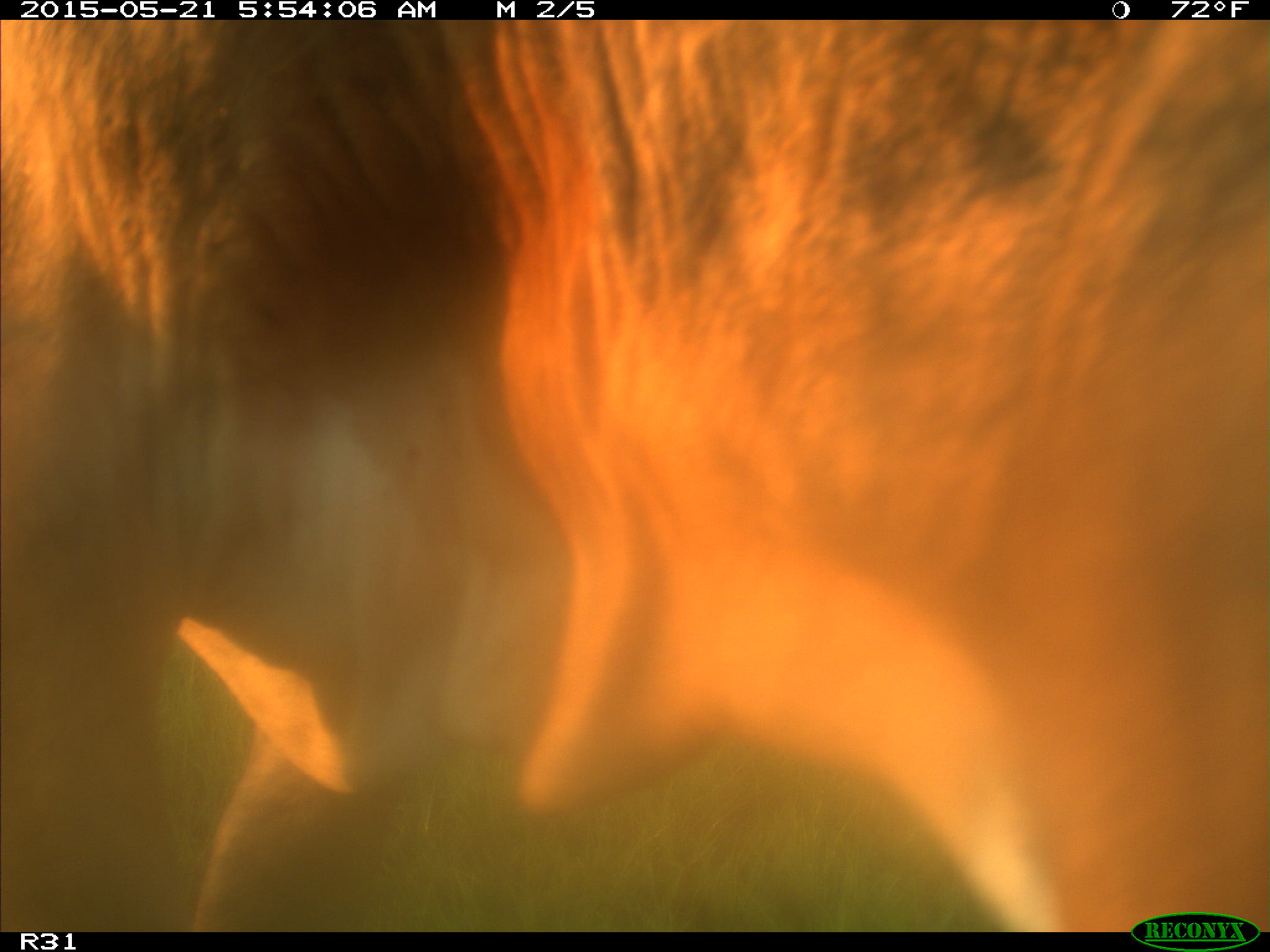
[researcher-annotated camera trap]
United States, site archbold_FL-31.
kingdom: Animalia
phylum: Chordata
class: Mammalia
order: Artiodactyla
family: Bovidae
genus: Bos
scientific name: Bos taurus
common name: domestic cow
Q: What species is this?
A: Bos taurus (domestic cow).